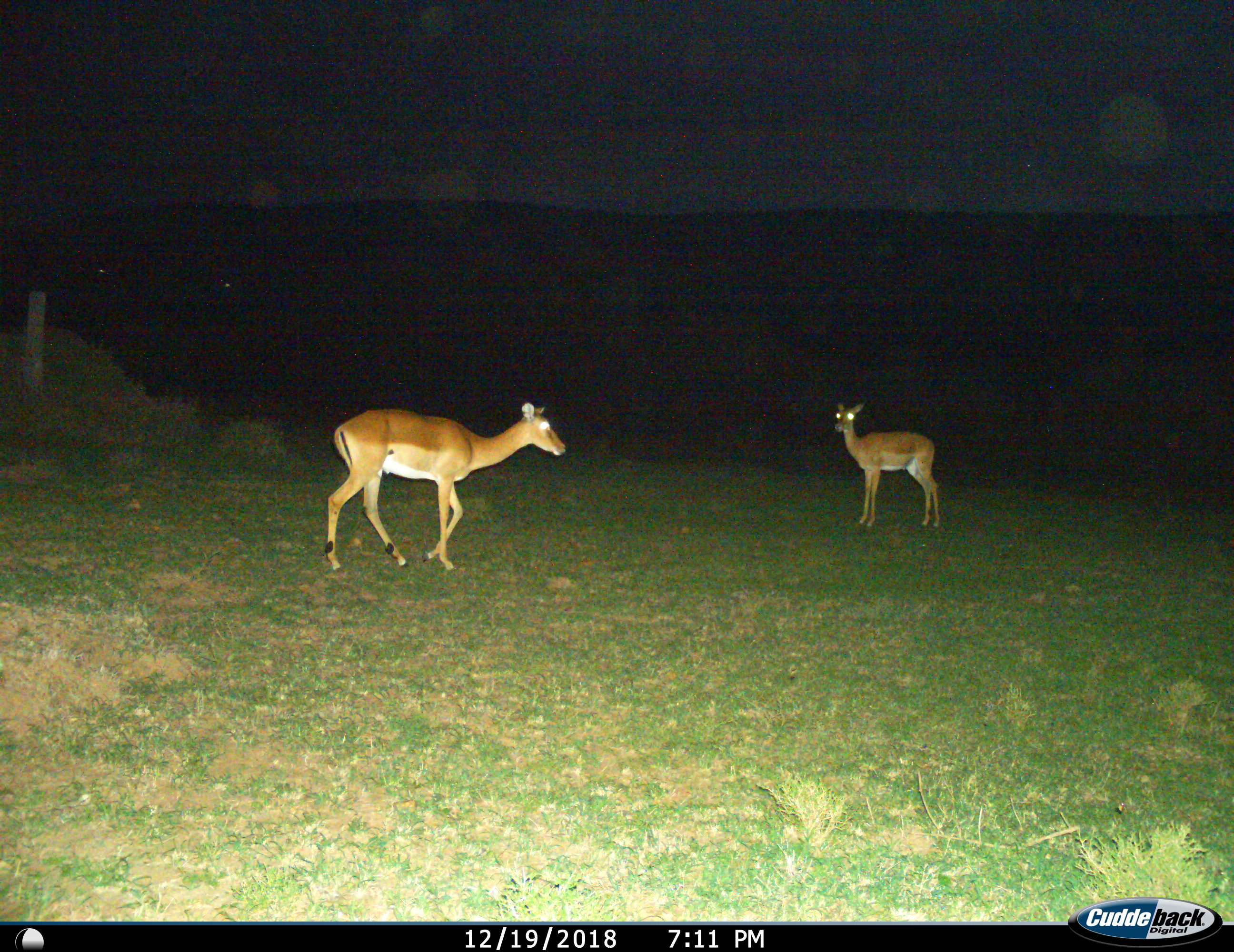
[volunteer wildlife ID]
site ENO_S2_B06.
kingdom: Animalia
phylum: Chordata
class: Mammalia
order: Artiodactyla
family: Bovidae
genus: Aepyceros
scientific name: Aepyceros melampus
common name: impala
Impala (Aepyceros melampus), count 2. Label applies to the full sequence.